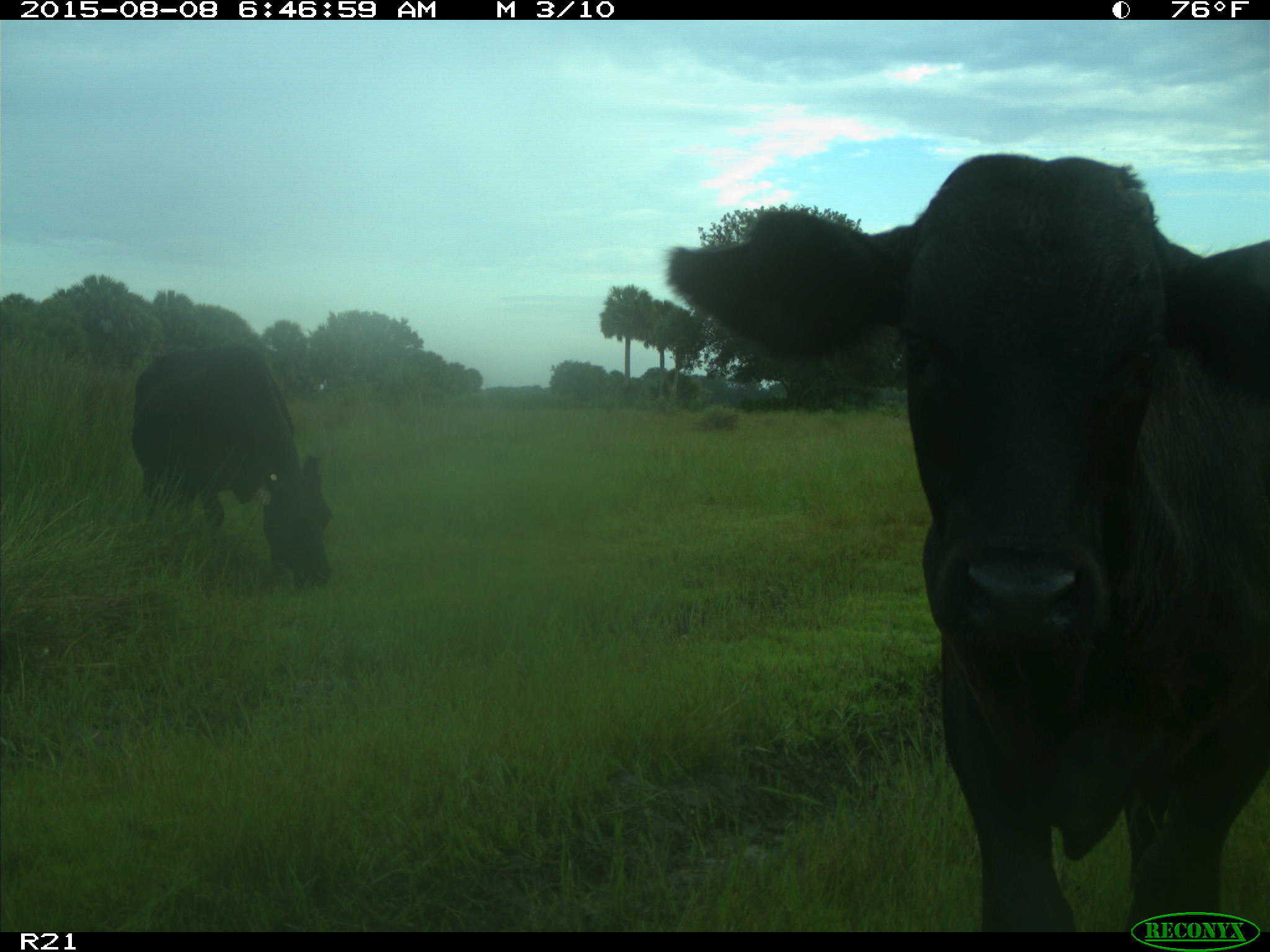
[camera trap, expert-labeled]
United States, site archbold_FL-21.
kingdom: Animalia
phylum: Chordata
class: Mammalia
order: Artiodactyla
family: Bovidae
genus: Bos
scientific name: Bos taurus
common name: domestic cow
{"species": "Bos taurus (domestic cow)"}